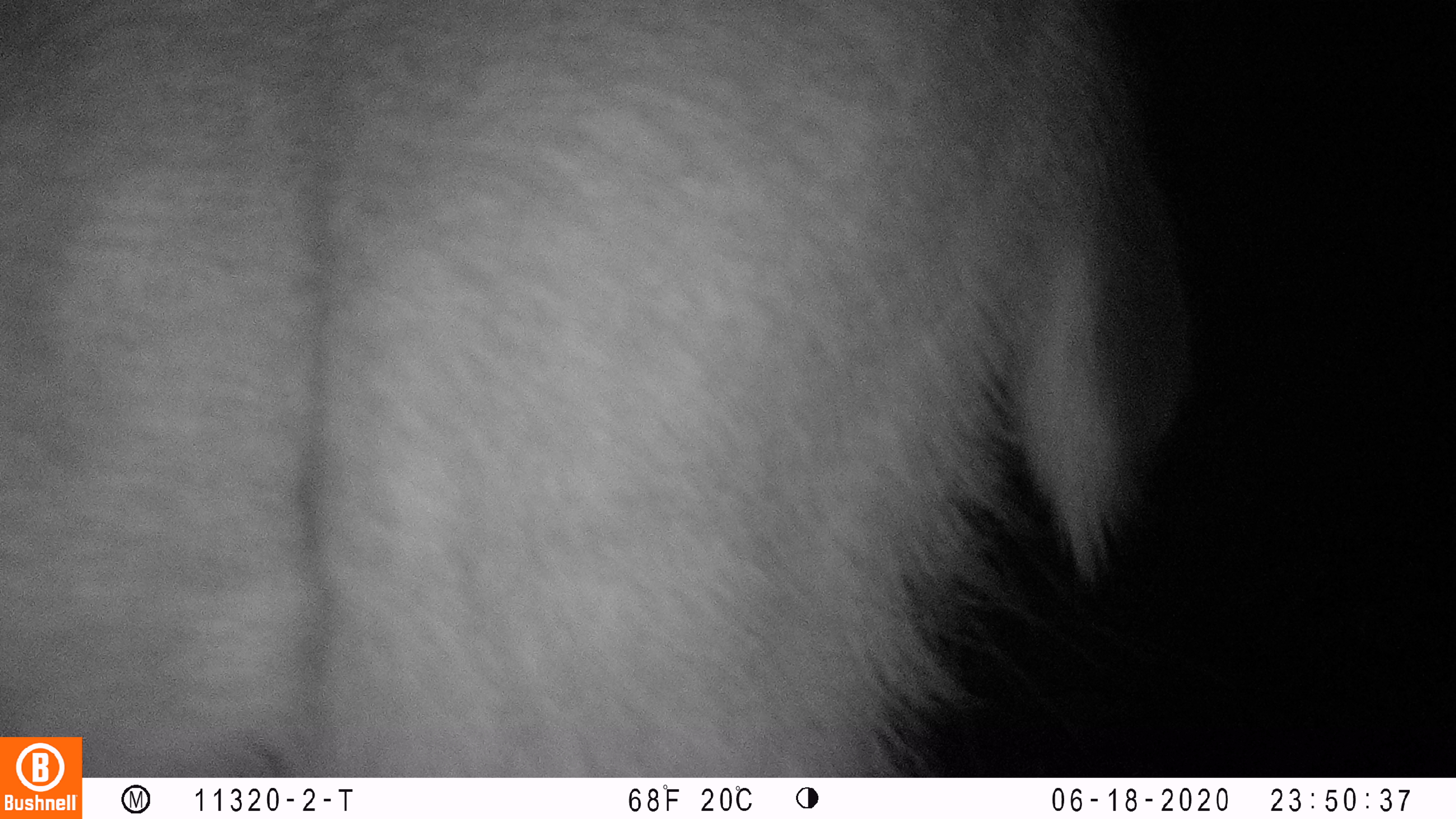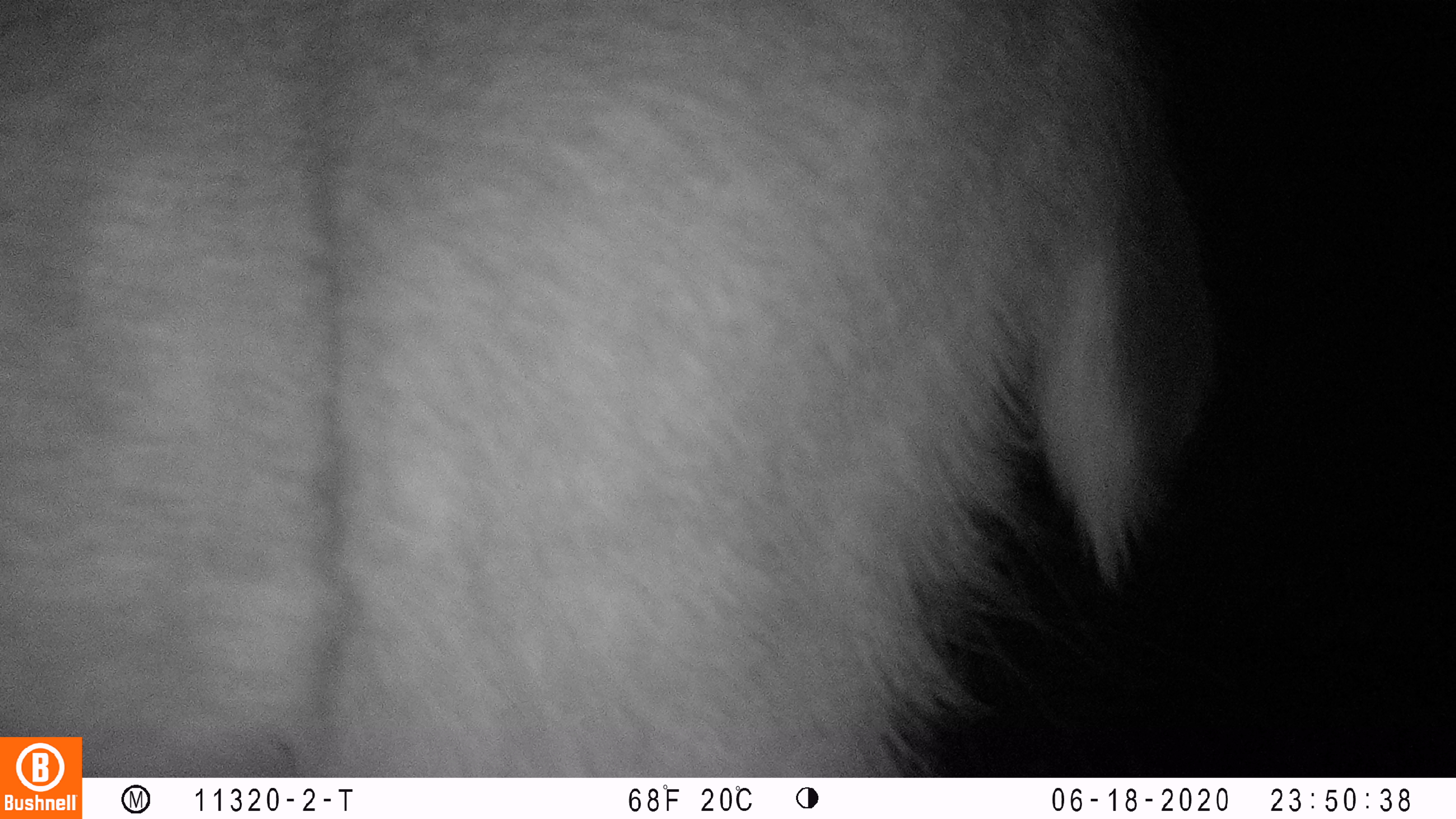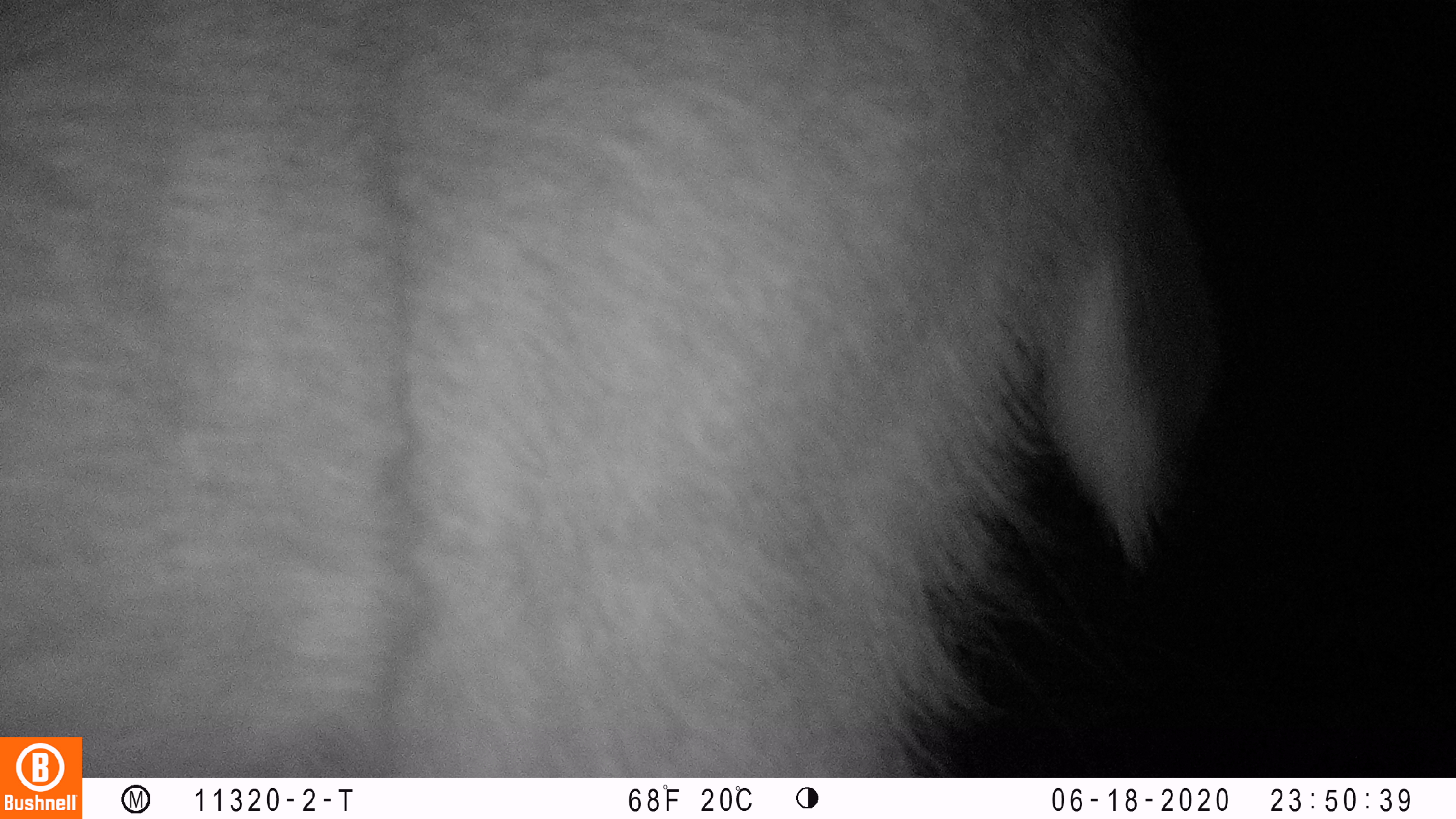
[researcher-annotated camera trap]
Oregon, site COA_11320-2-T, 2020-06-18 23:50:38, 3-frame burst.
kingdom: Animalia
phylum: Chordata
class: Mammalia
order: Artiodactyla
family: Cervidae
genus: Odocoileus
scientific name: Odocoileus hemionus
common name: black-tailed deer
Black-tailed deer (Odocoileus hemionus).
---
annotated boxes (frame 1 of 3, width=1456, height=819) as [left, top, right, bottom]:
black-tailed deer: [0, 2, 1180, 729]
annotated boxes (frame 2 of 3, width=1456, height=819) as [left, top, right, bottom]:
black-tailed deer: [2, 1, 1233, 730]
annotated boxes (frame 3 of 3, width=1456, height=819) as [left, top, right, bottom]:
black-tailed deer: [0, 0, 1233, 730]